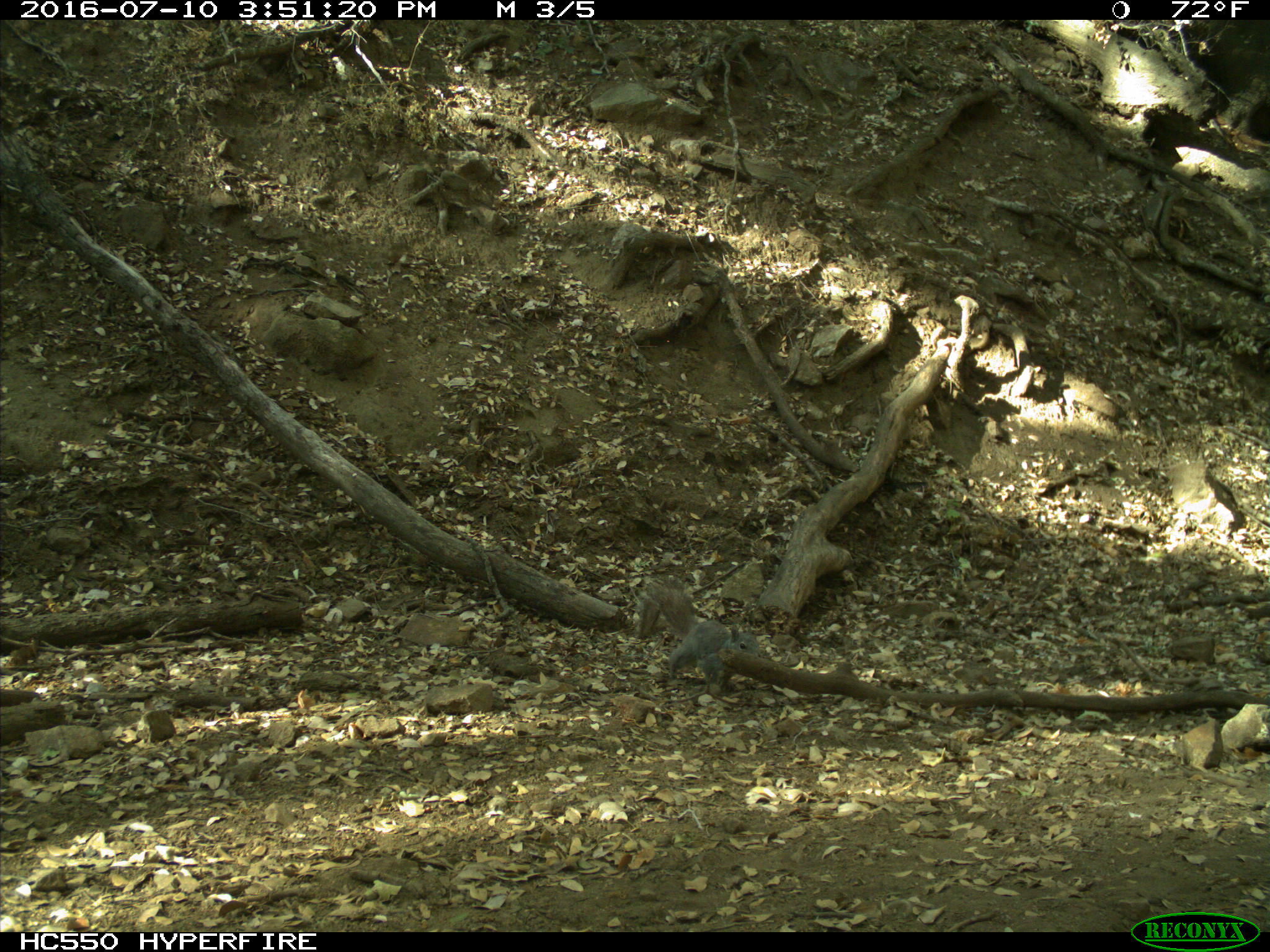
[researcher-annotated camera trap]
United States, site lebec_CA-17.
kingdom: Animalia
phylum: Chordata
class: Mammalia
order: Rodentia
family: Sciuridae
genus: Sciurus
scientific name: Sciurus carolinensis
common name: eastern gray squirrel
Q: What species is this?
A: Sciurus carolinensis (eastern gray squirrel).